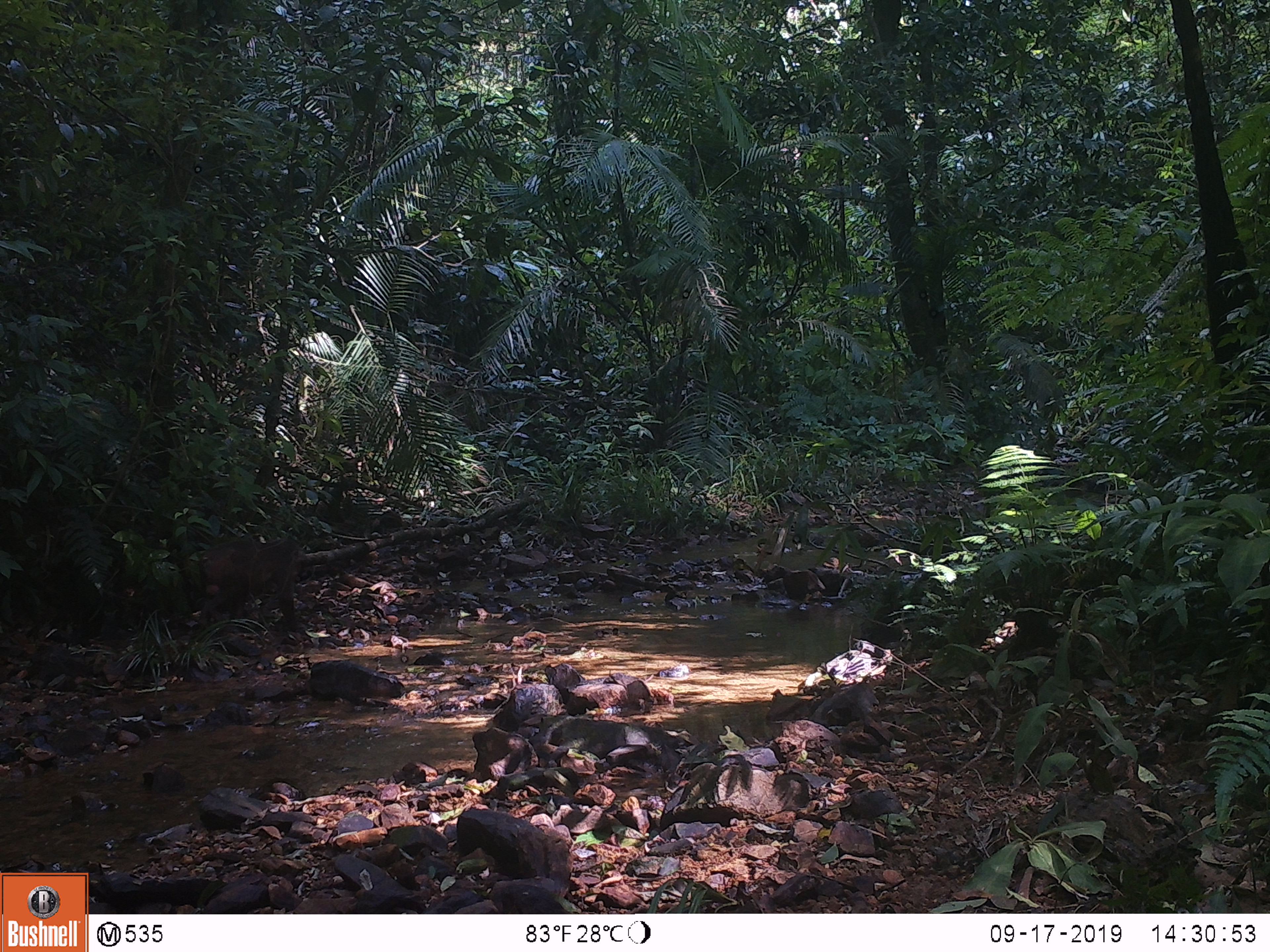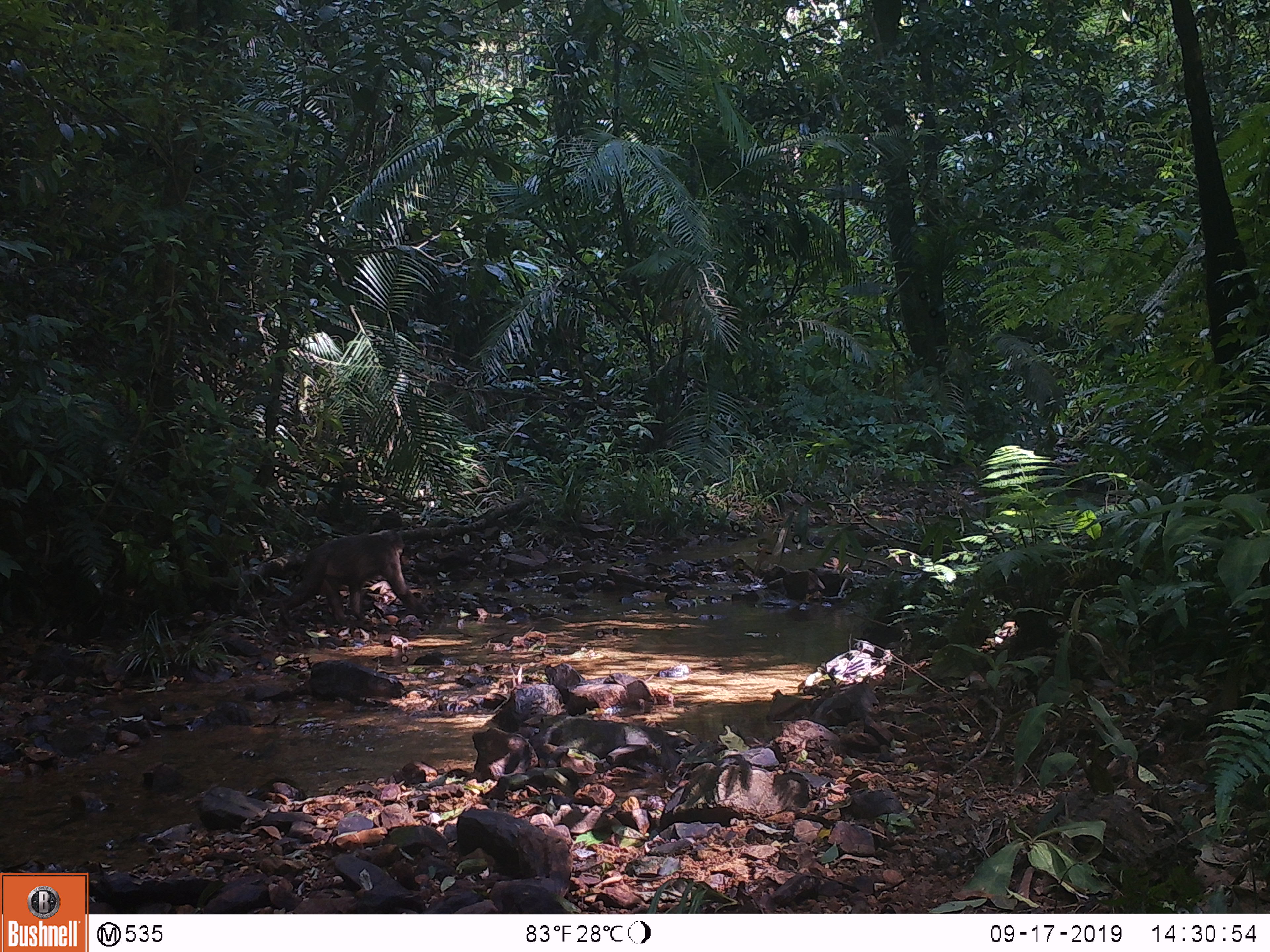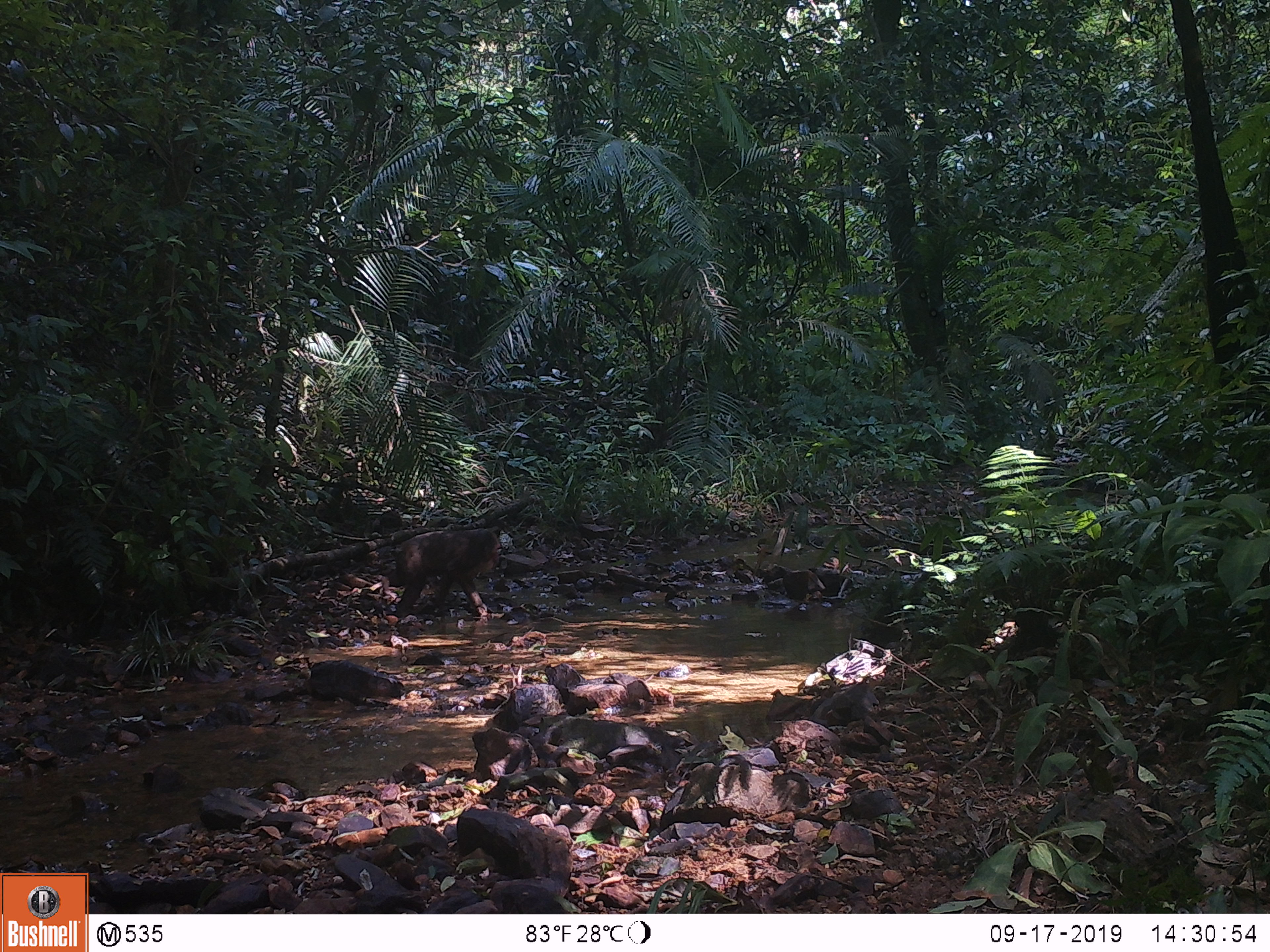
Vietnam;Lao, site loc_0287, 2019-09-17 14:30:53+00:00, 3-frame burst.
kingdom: Animalia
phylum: Chordata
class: Mammalia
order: Primates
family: Cercopithecidae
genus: Macaca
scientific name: Macaca arctoides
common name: stump-tailed macaque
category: stump tailed macaque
Stump tailed macaque (stump-tailed macaque) (Macaca arctoides). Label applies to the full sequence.